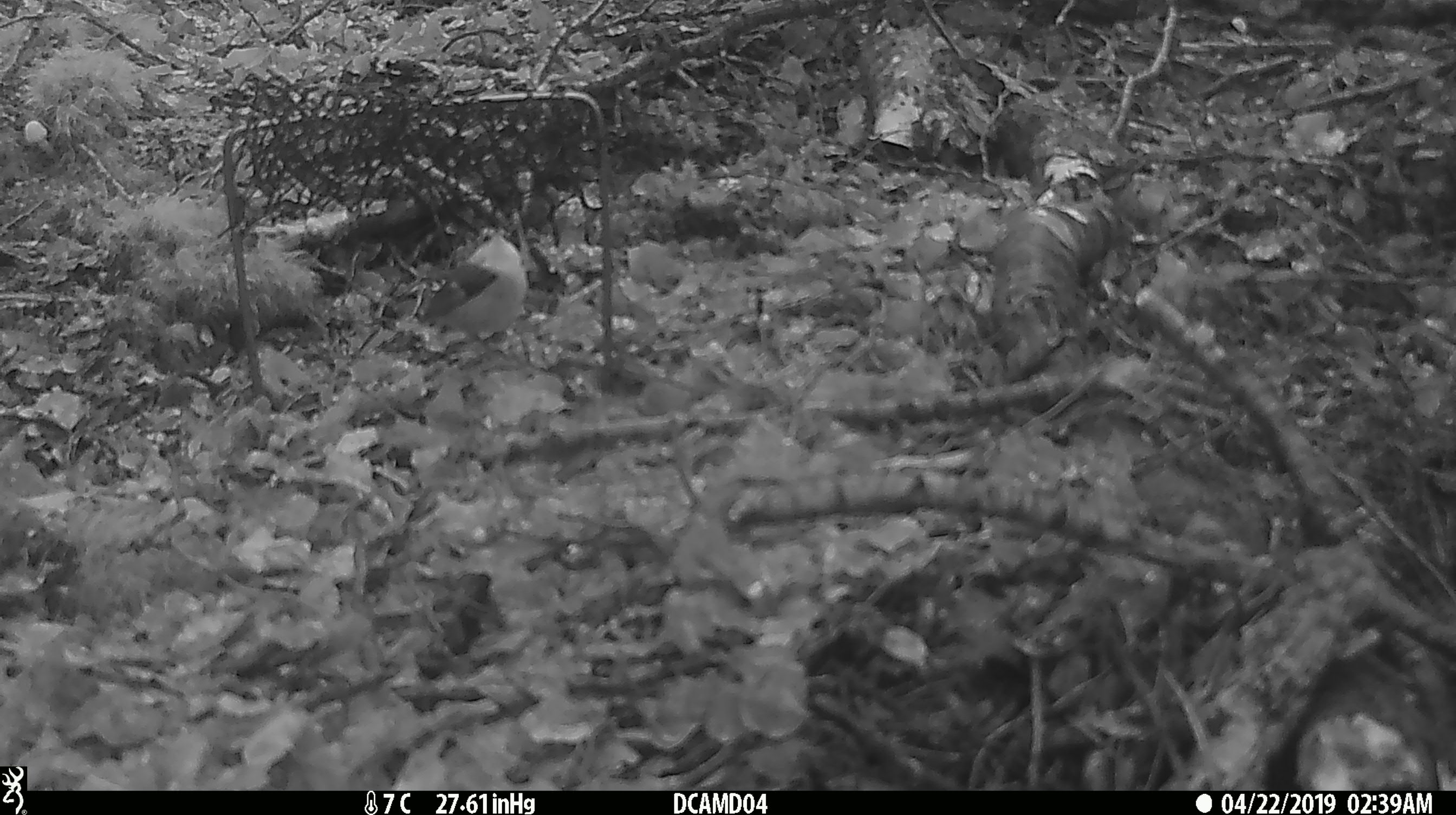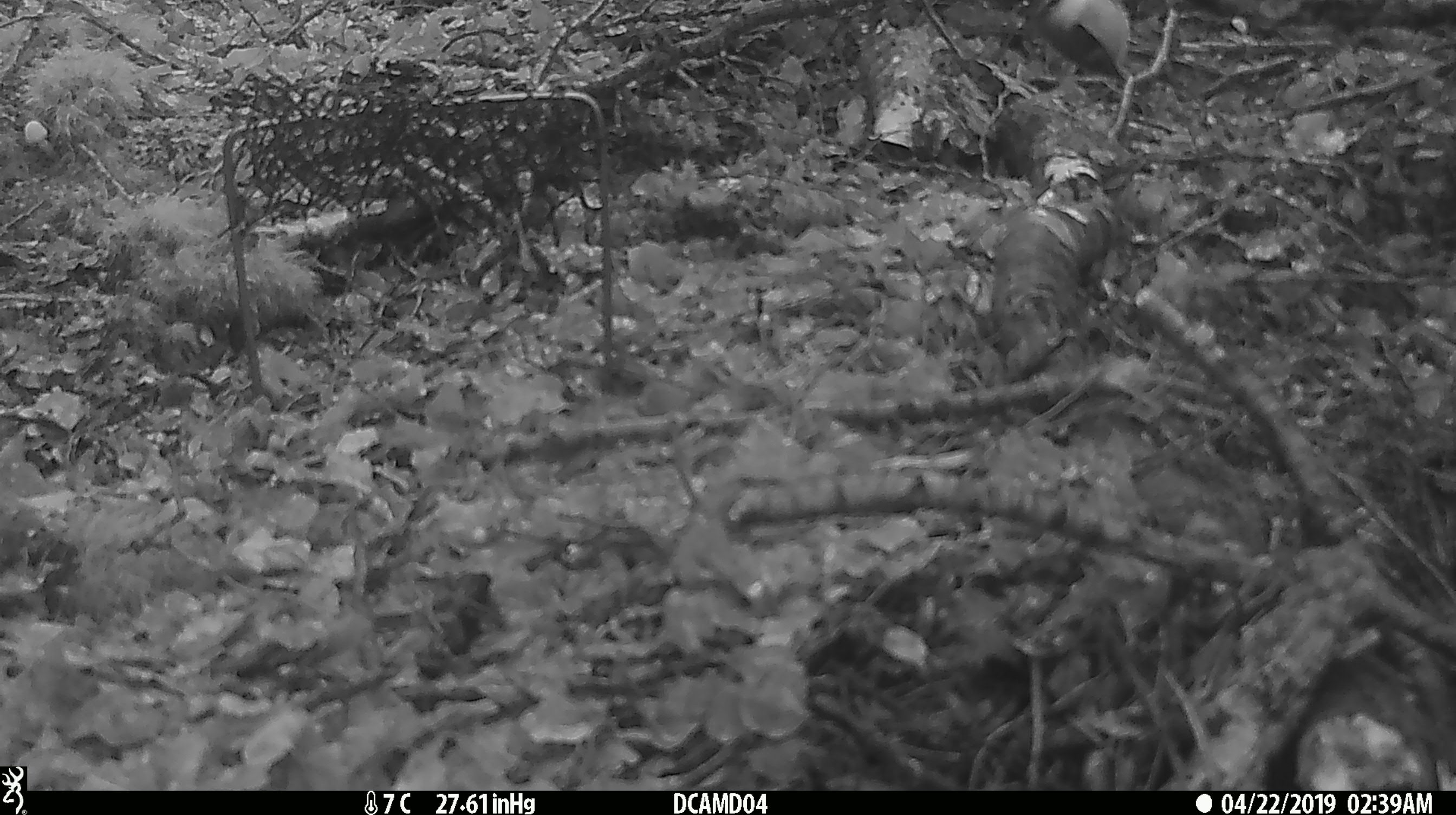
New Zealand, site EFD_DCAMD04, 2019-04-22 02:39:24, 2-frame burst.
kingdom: Animalia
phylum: Chordata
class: Aves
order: Passeriformes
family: Acanthisittidae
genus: Acanthisitta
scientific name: Acanthisitta chloris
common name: rifleman